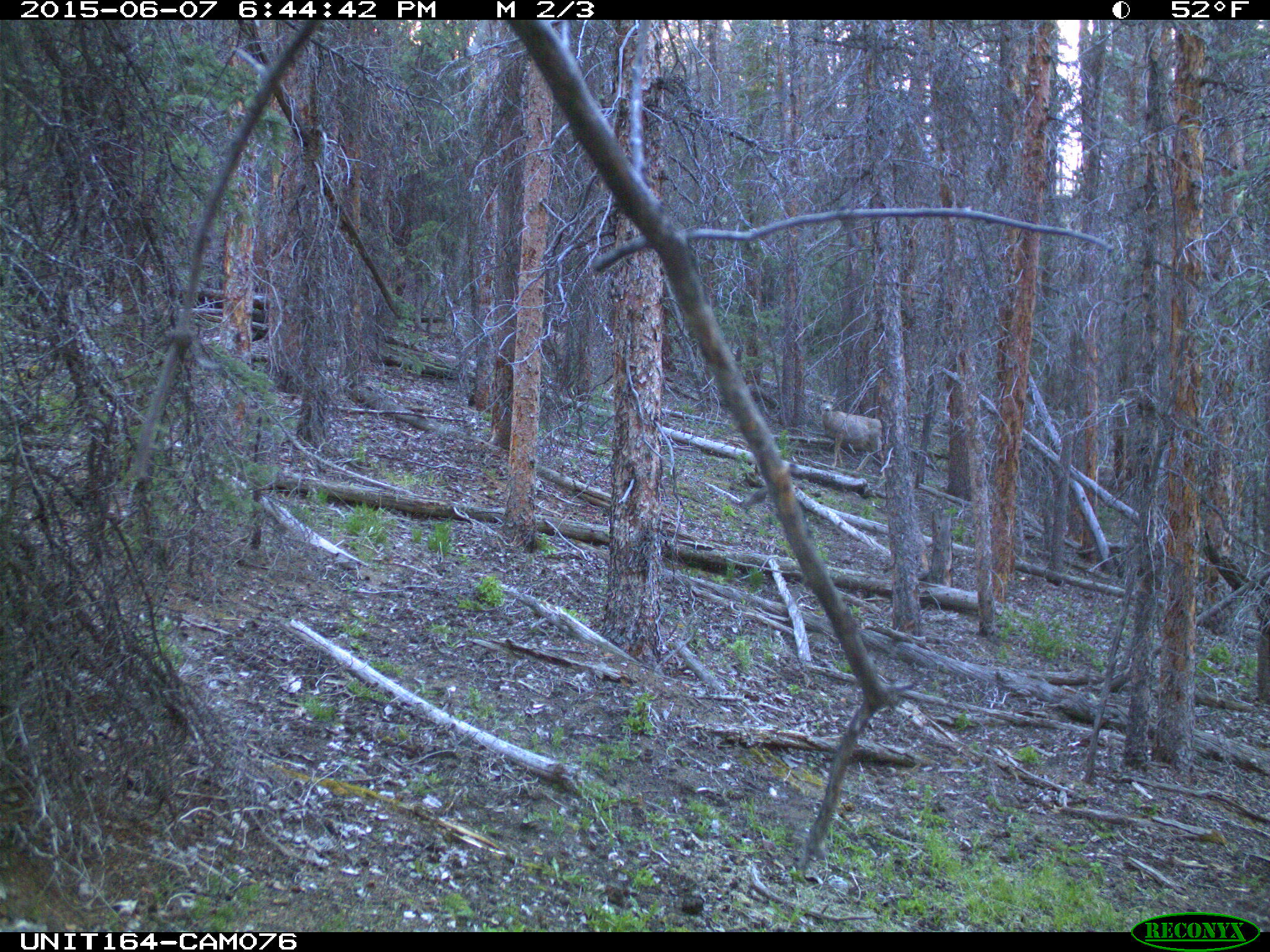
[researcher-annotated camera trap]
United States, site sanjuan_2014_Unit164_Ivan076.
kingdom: Animalia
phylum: Chordata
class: Mammalia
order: Artiodactyla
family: Cervidae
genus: Odocoileus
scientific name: Odocoileus hemionus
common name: mule deer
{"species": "Odocoileus hemionus (mule deer)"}